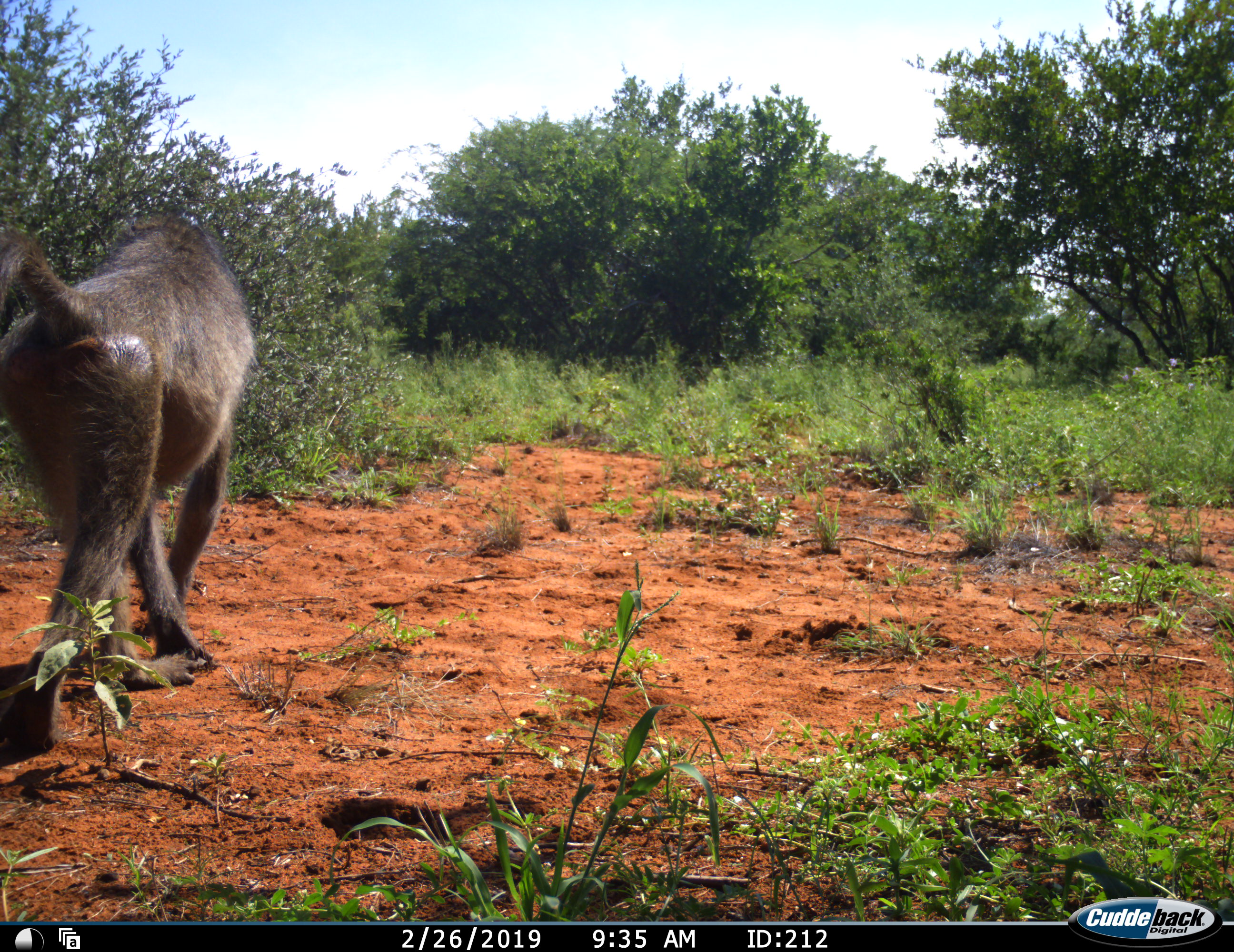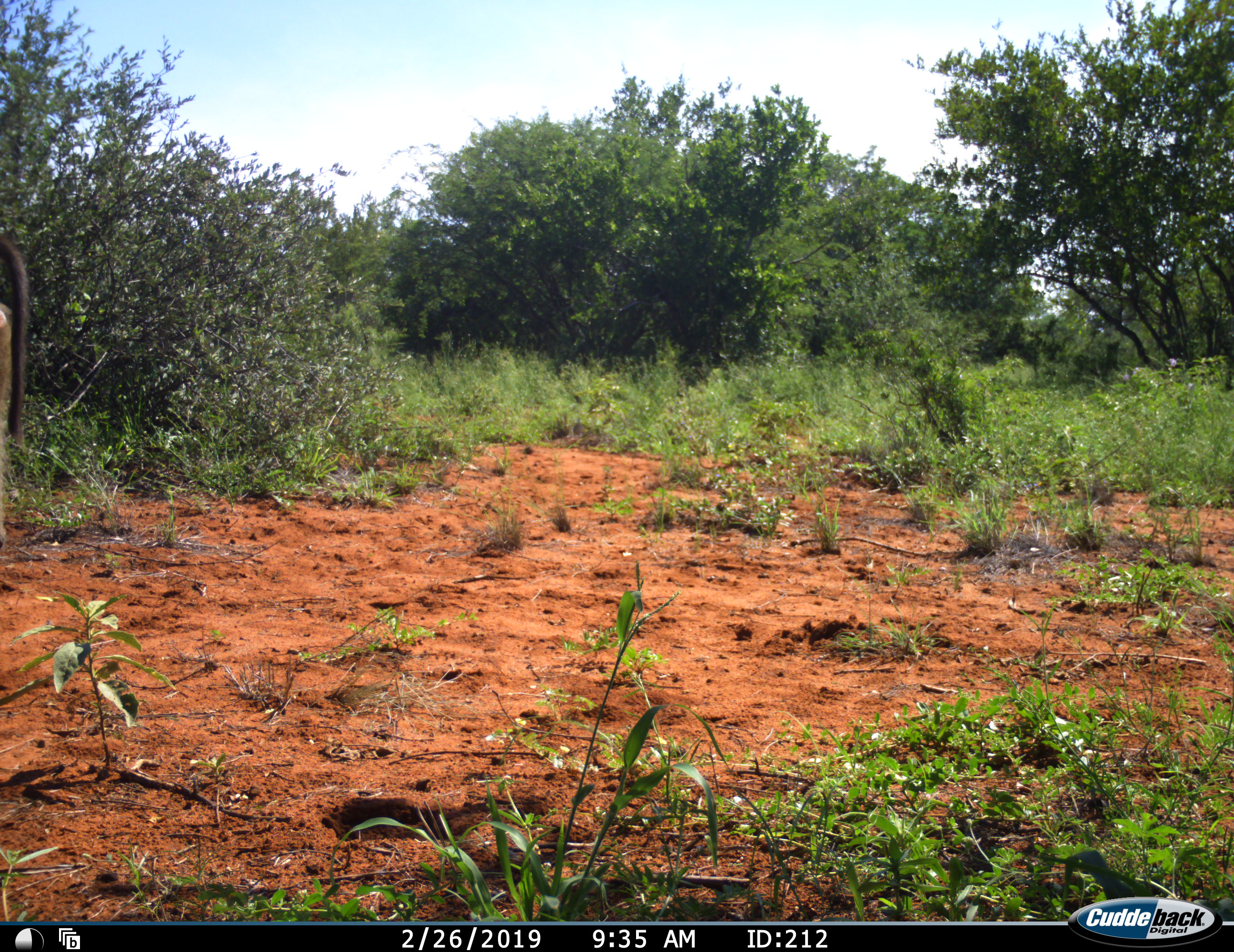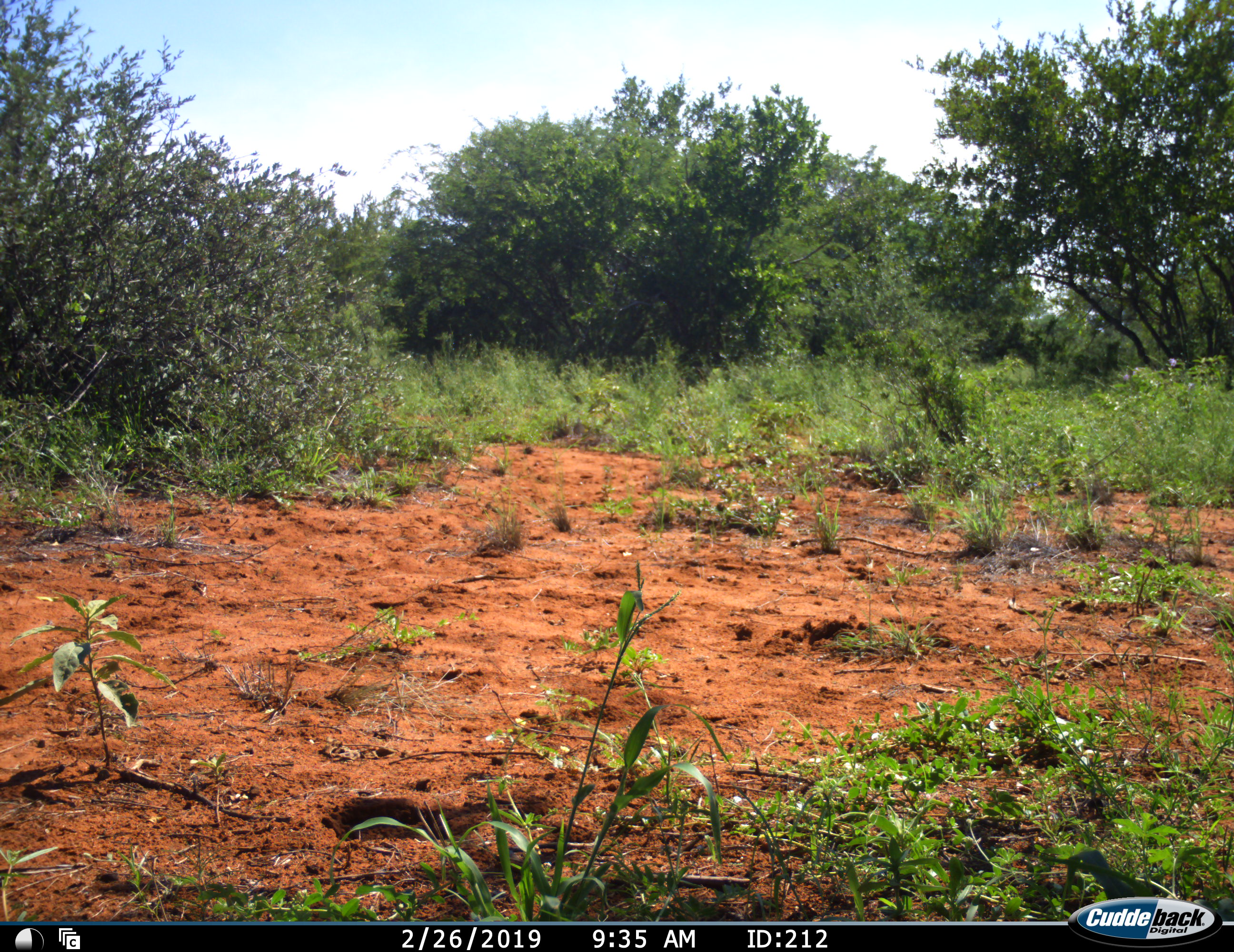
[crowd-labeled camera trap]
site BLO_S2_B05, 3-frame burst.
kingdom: Animalia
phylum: Chordata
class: Mammalia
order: Primates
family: Cercopithecidae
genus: Papio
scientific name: Papio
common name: baboon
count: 1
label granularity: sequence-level